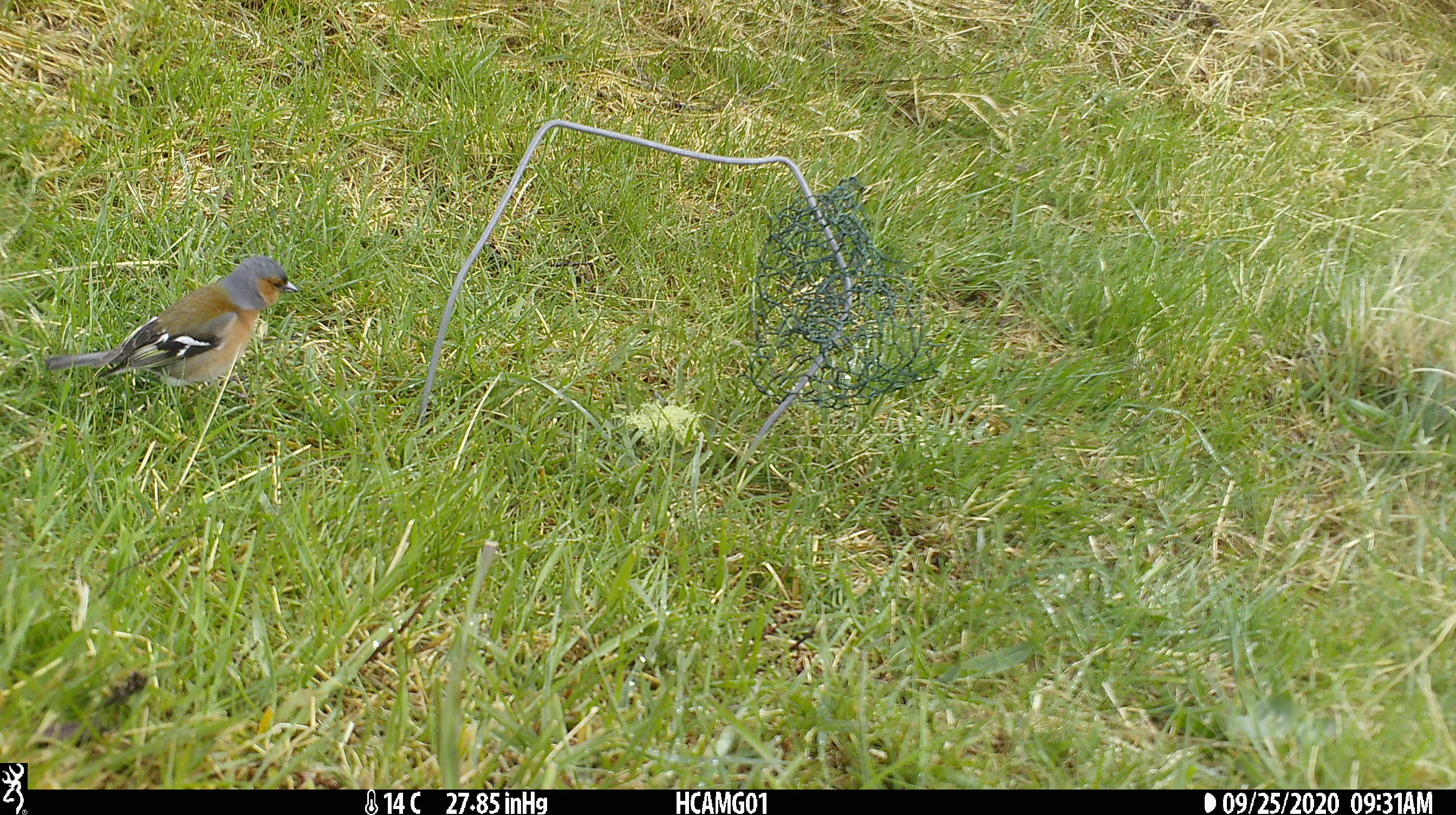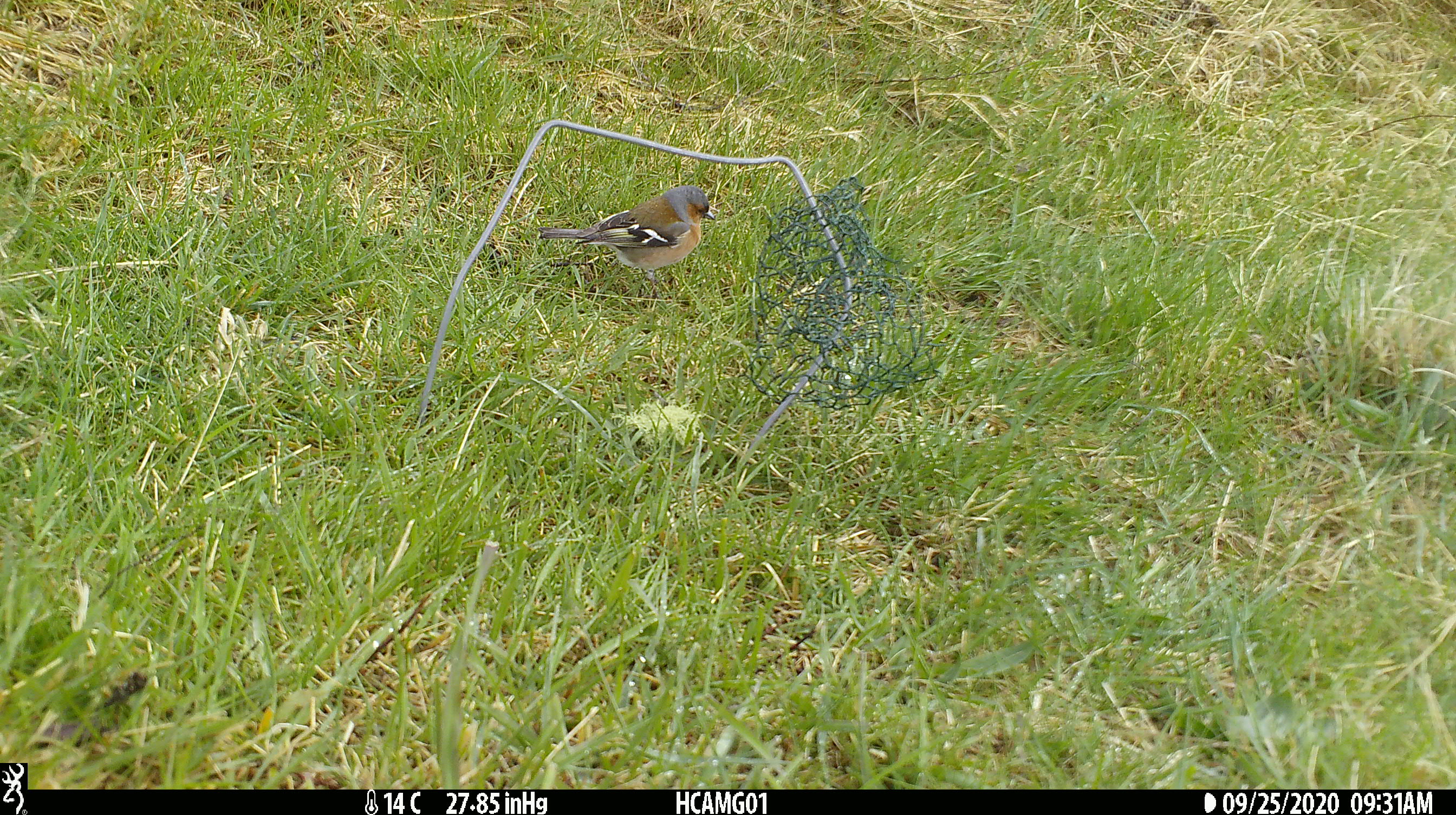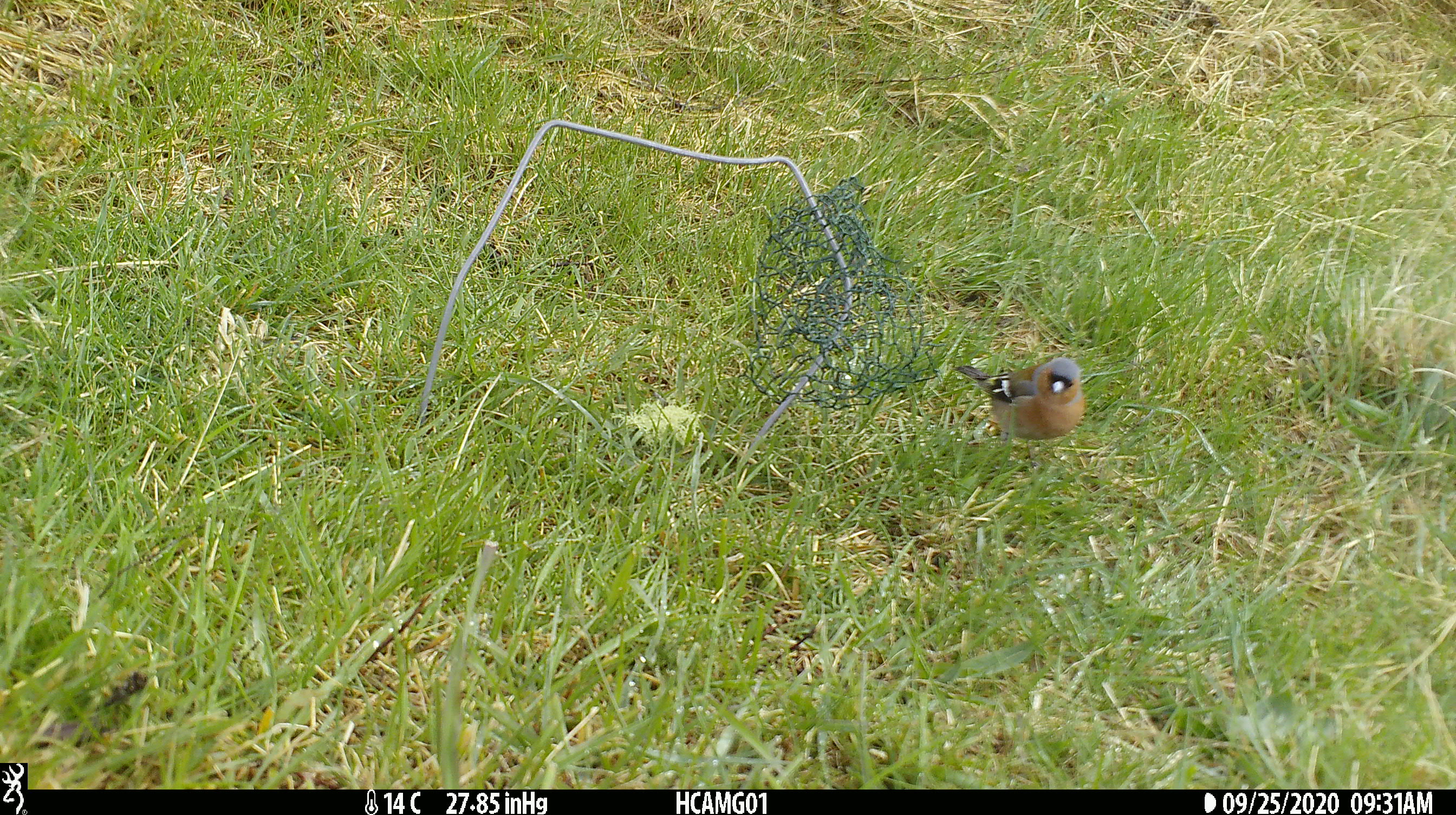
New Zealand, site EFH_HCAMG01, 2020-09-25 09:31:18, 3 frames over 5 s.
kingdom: Animalia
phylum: Chordata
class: Aves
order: Passeriformes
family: Fringillidae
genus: Fringilla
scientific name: Fringilla coelebs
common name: common chaffinch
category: chaffinch